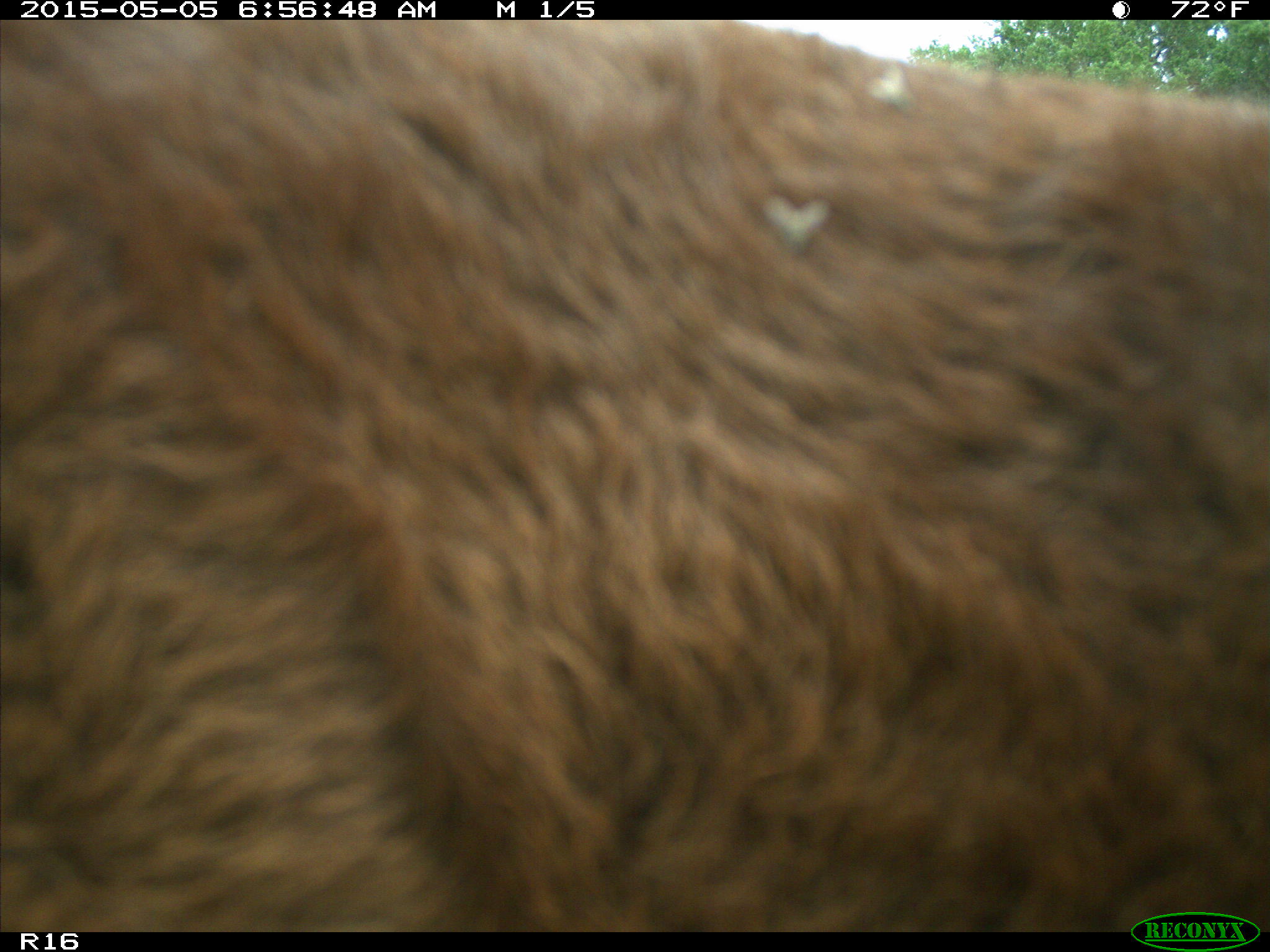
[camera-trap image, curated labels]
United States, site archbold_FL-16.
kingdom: Animalia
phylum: Chordata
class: Mammalia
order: Artiodactyla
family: Bovidae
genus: Bos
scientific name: Bos taurus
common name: domestic cow